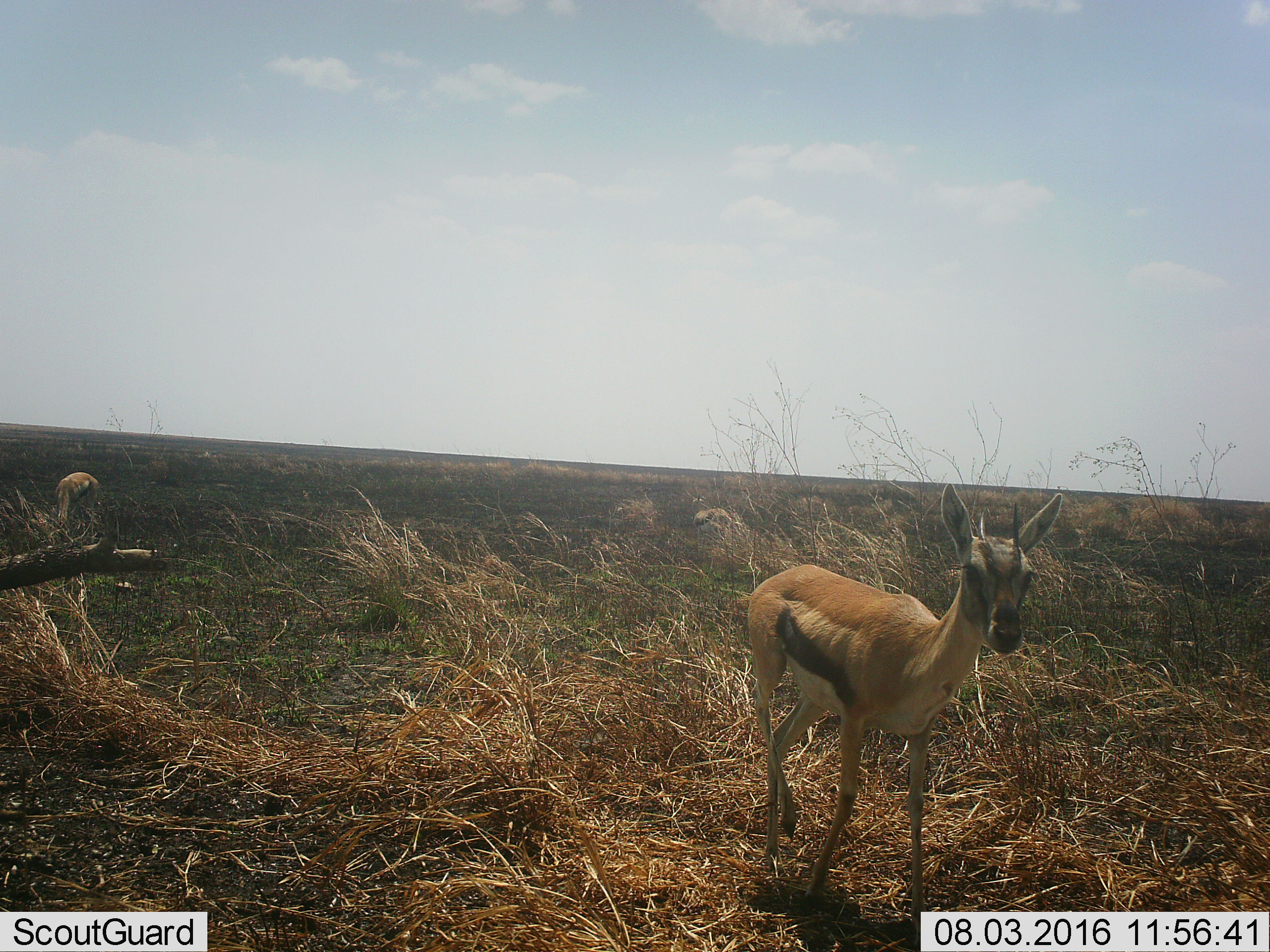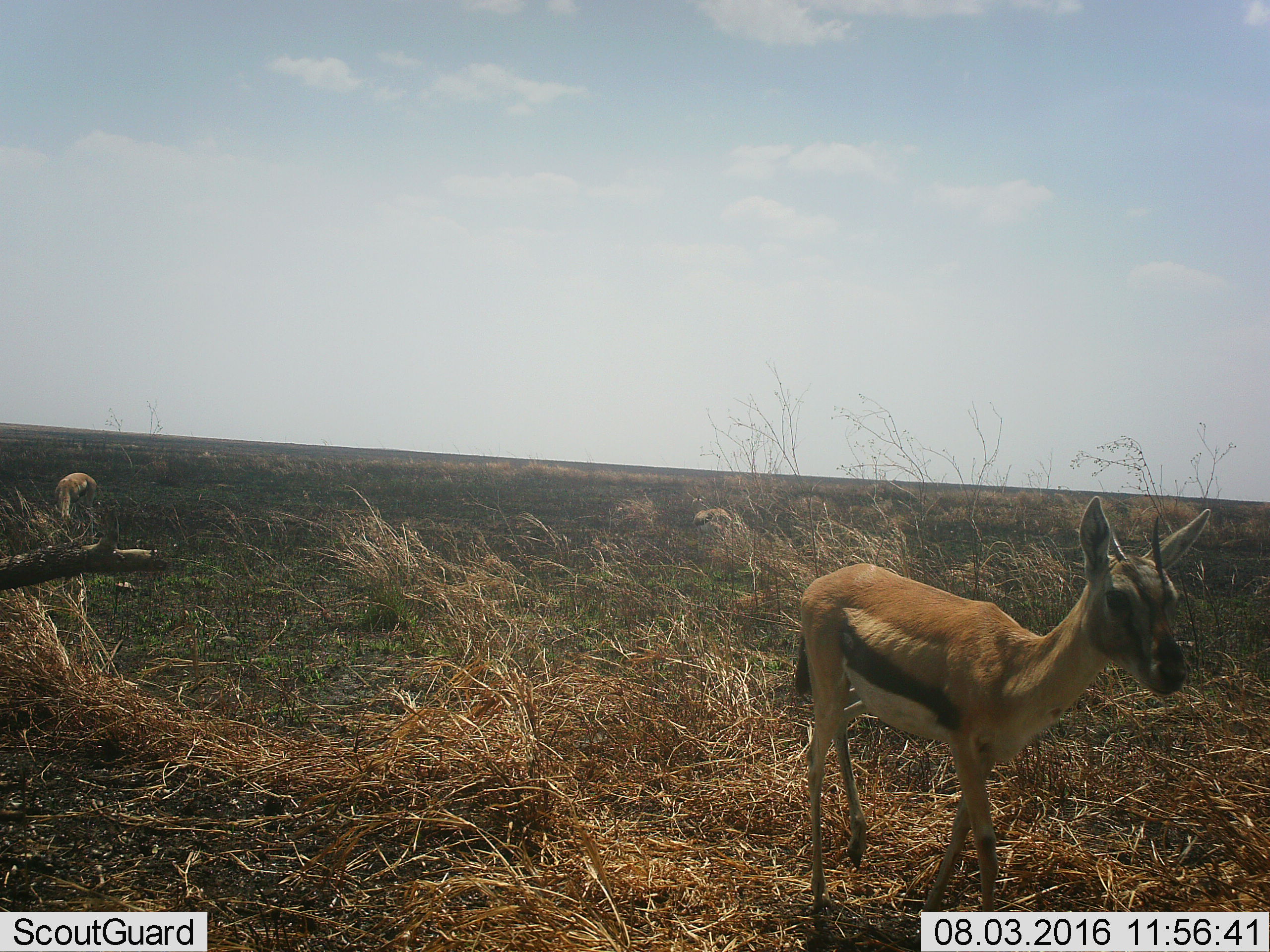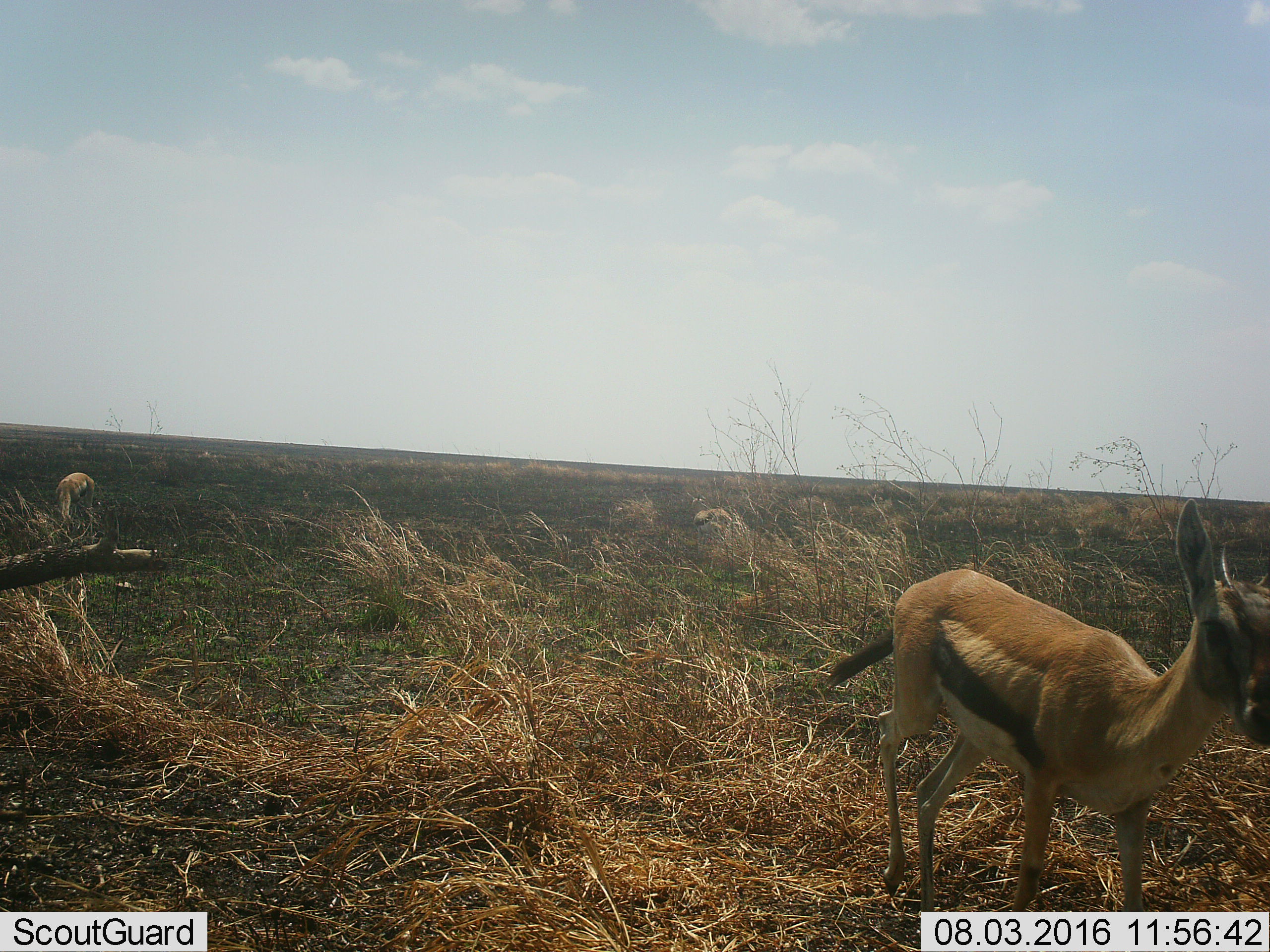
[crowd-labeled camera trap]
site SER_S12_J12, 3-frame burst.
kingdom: Animalia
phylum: Chordata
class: Mammalia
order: Artiodactyla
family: Bovidae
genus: Eudorcas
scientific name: Eudorcas thomsonii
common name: thomson's gazelle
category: gazellethomsons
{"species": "gazellethomsons (thomson's gazelle) (Eudorcas thomsonii)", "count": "2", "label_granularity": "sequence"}